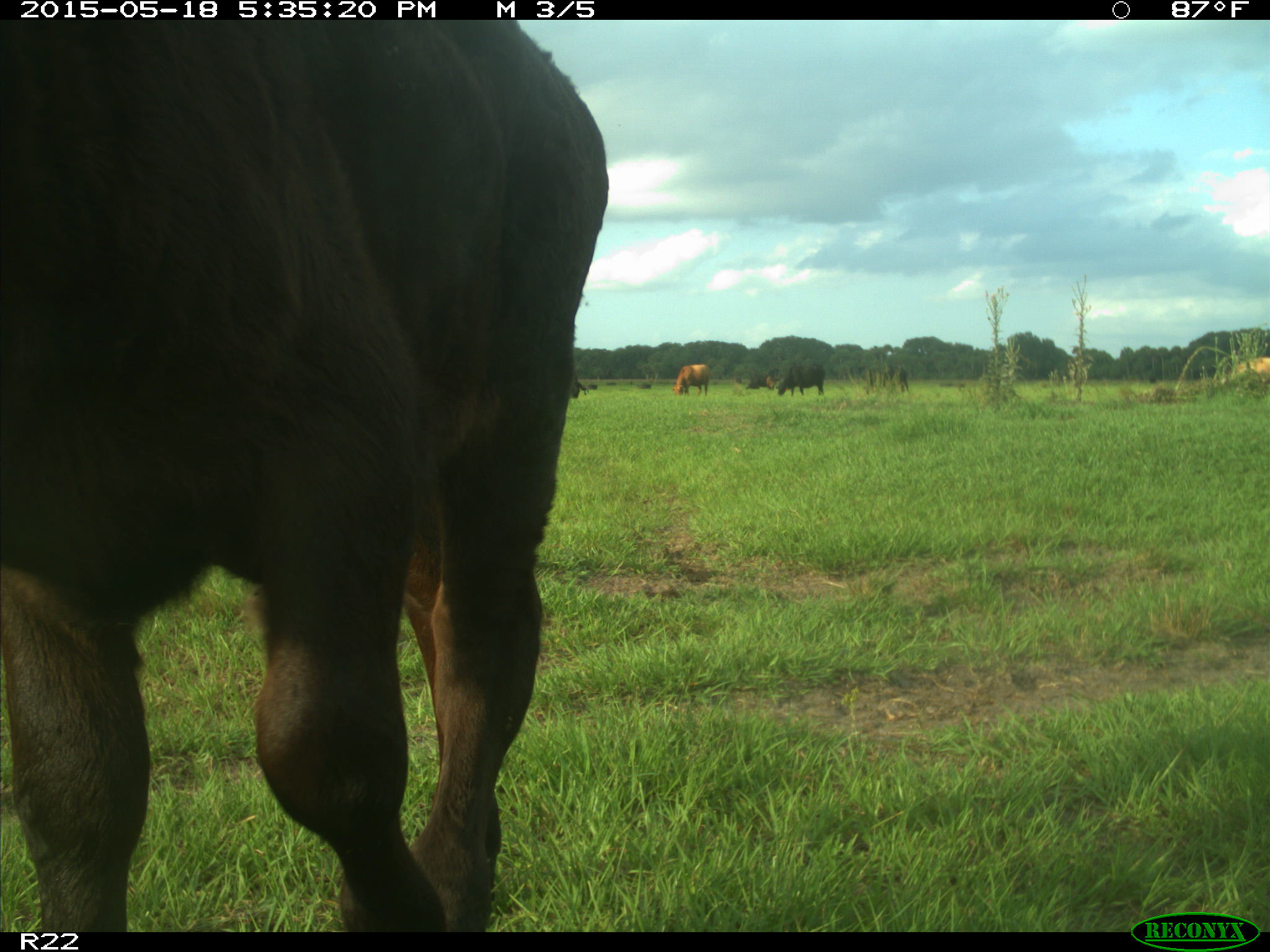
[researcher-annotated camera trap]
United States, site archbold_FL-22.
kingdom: Animalia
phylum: Chordata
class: Mammalia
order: Artiodactyla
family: Bovidae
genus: Bos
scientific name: Bos taurus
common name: domestic cow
Bos taurus (domestic cow).